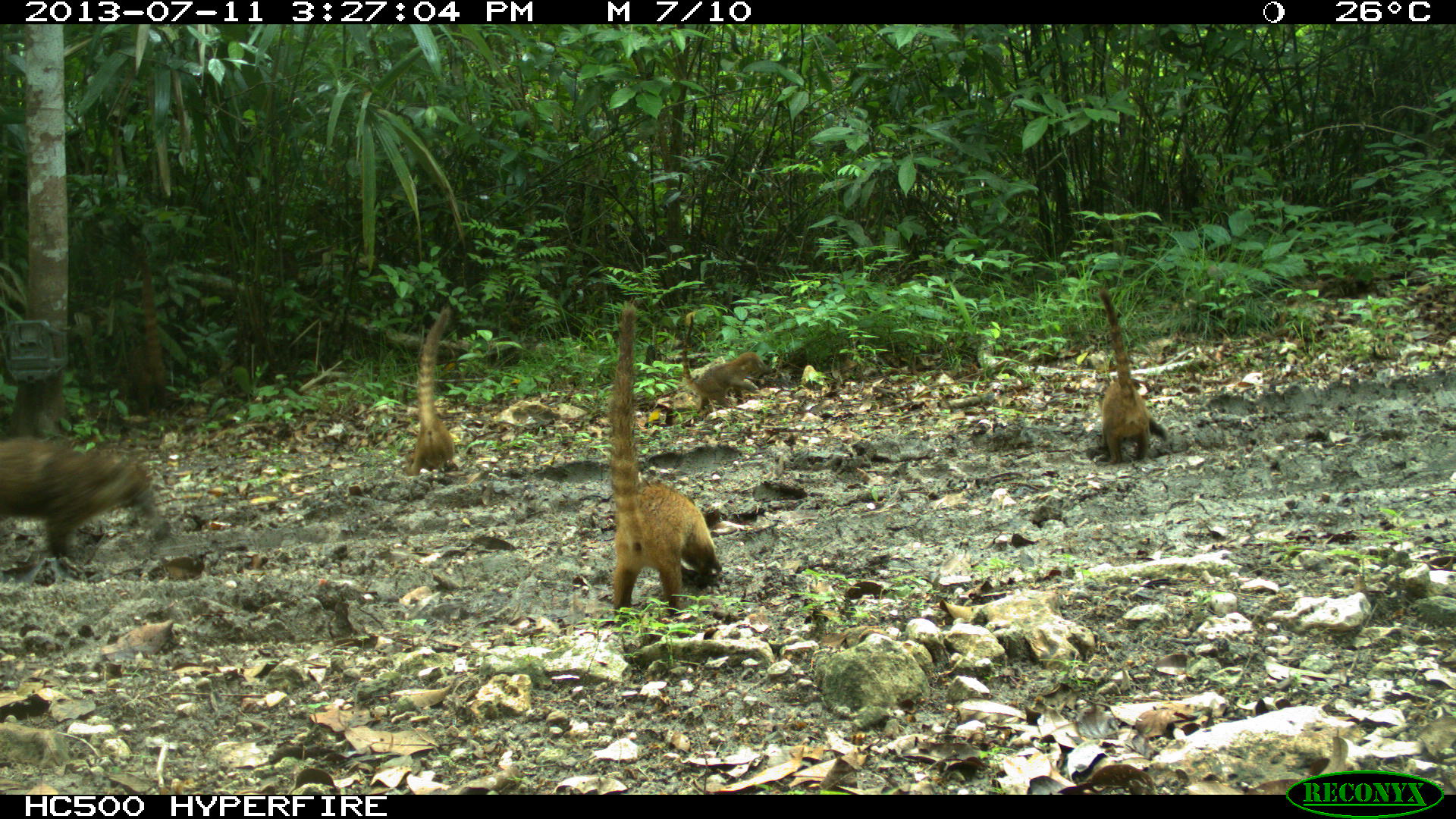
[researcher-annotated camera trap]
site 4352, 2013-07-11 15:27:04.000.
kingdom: Animalia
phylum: Chordata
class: Mammalia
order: Carnivora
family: Procyonidae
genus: Nasua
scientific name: Nasua narica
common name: white-nosed coati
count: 8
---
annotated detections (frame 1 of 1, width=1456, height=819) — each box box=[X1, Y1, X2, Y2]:
nasua narica: box=[606, 304, 723, 624]; box=[0, 434, 155, 554]; box=[1096, 288, 1167, 467]; box=[678, 314, 769, 412]; box=[406, 303, 456, 476]